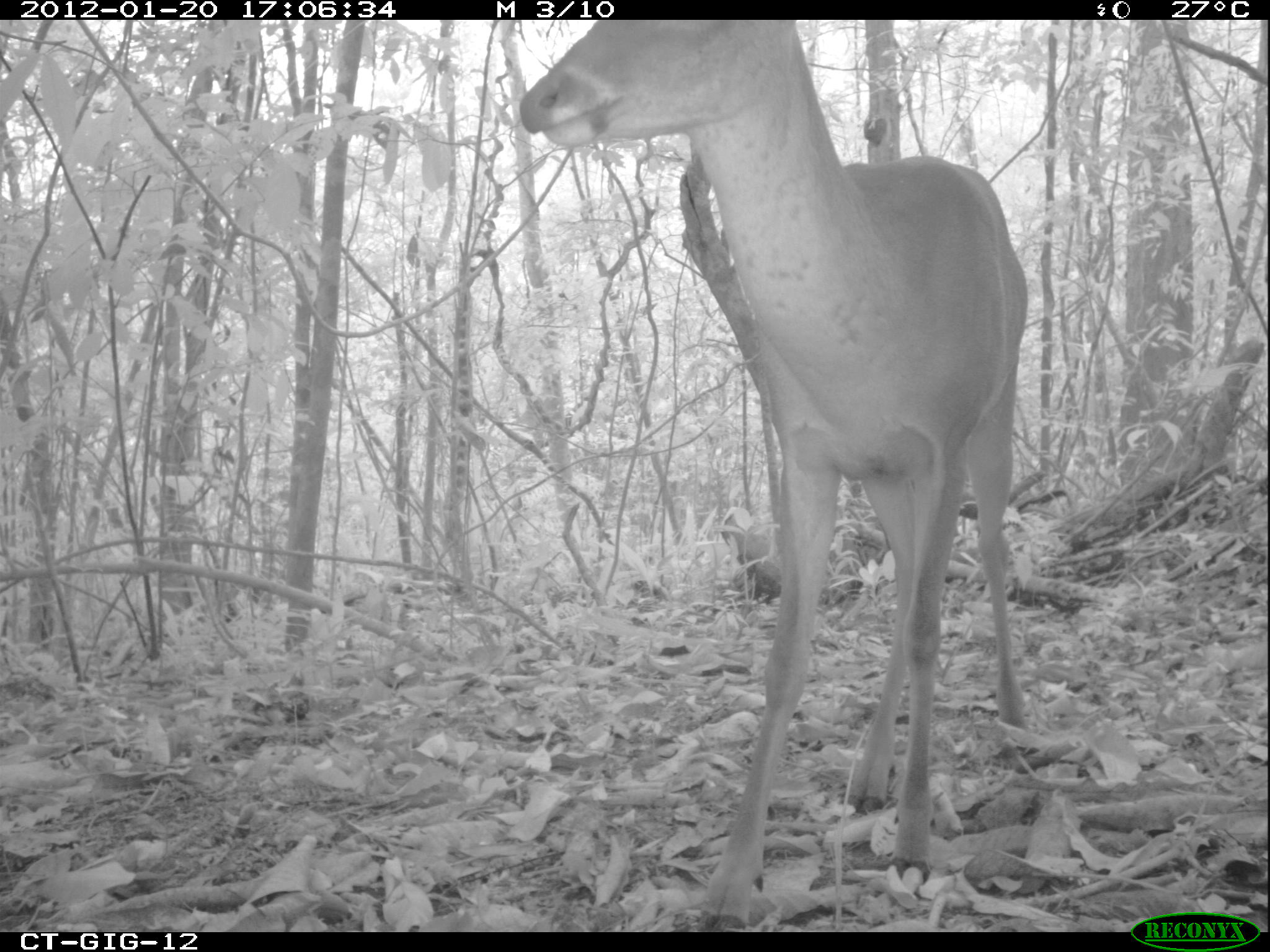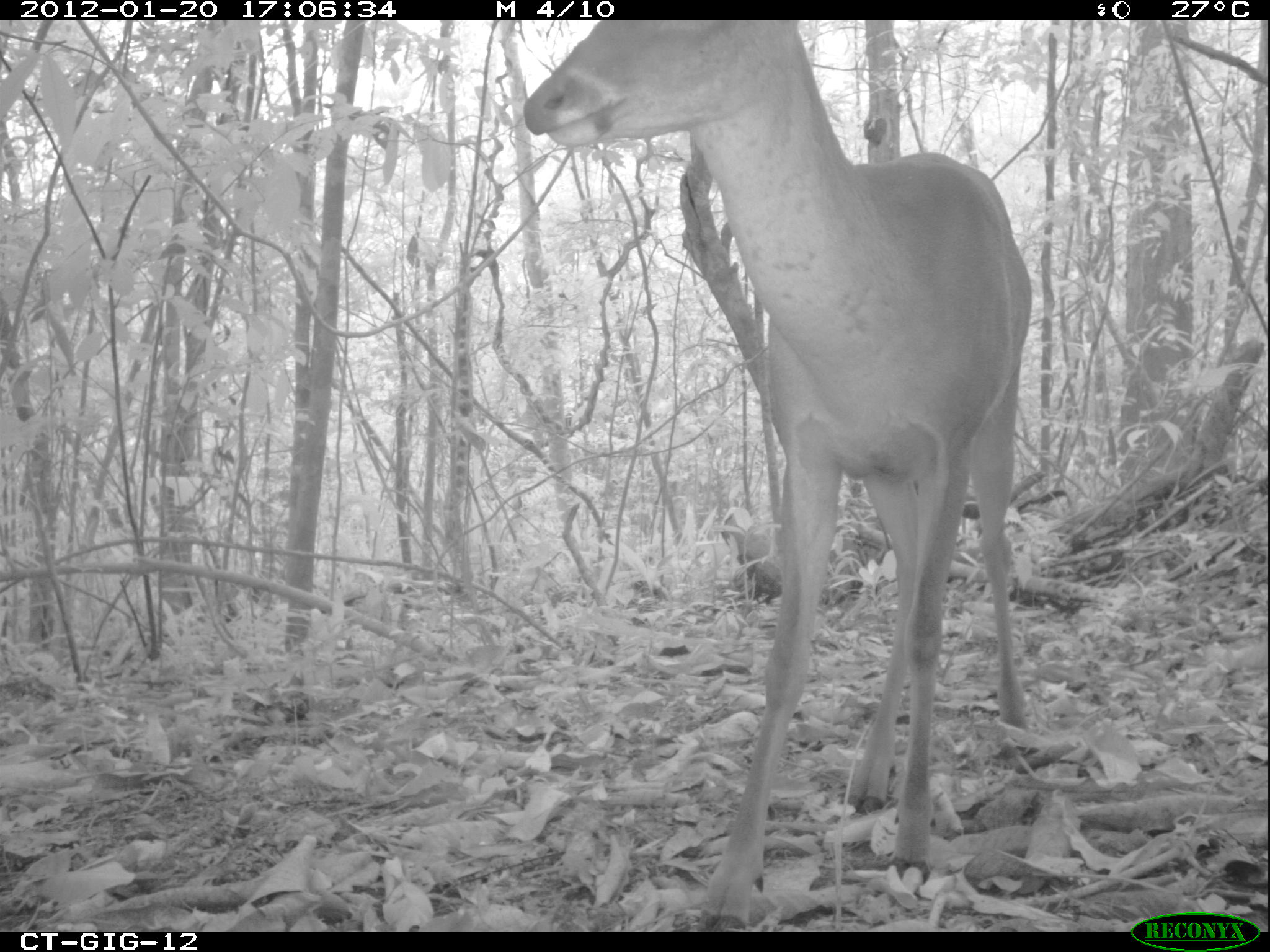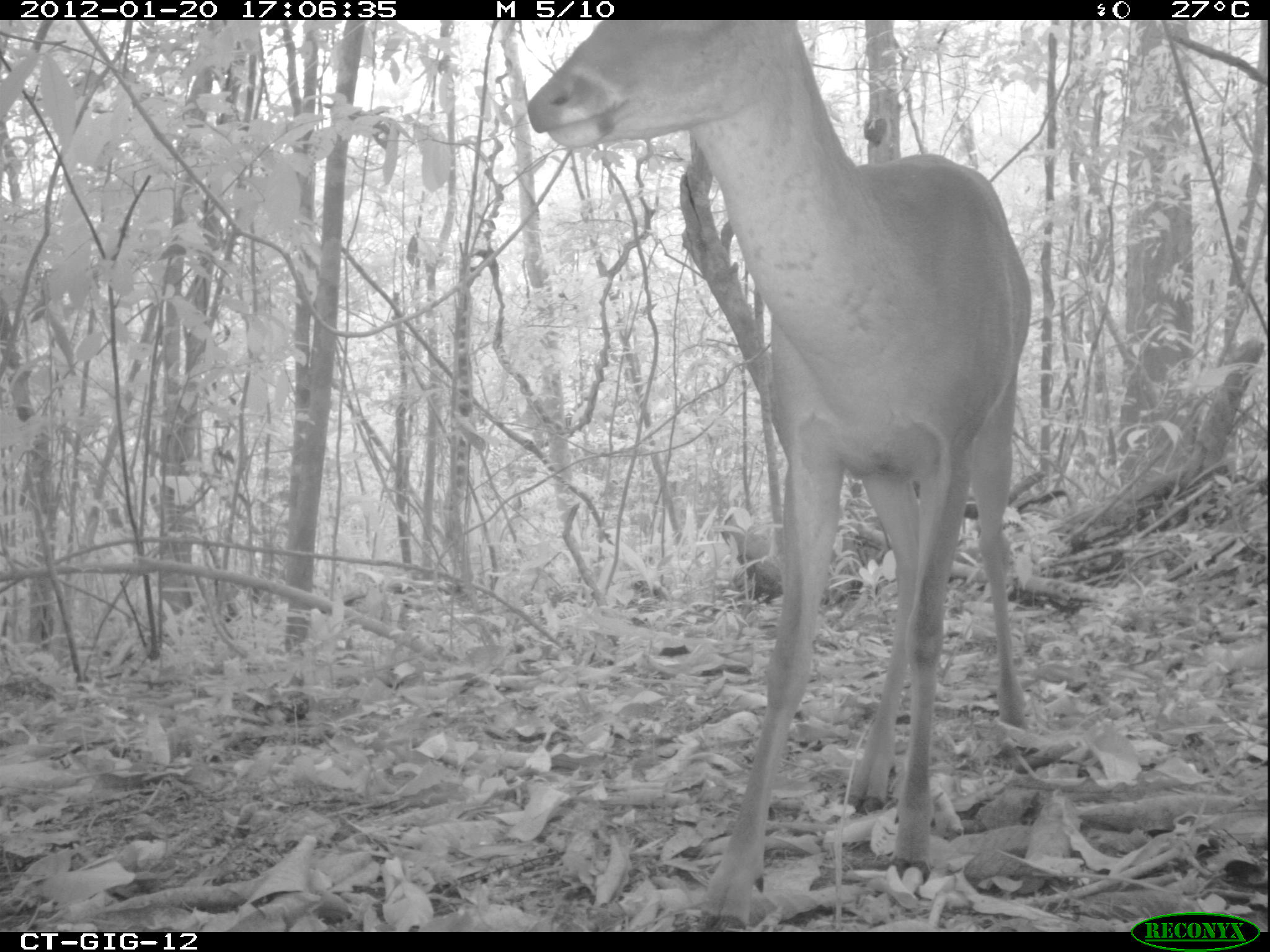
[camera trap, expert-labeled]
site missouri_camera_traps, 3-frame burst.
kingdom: Animalia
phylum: Chordata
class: Mammalia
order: Artiodactyla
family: Cervidae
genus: Odocoileus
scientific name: Odocoileus virginianus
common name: white-tailed deer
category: white tailed deer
White tailed deer (white-tailed deer) (Odocoileus virginianus). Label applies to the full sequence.